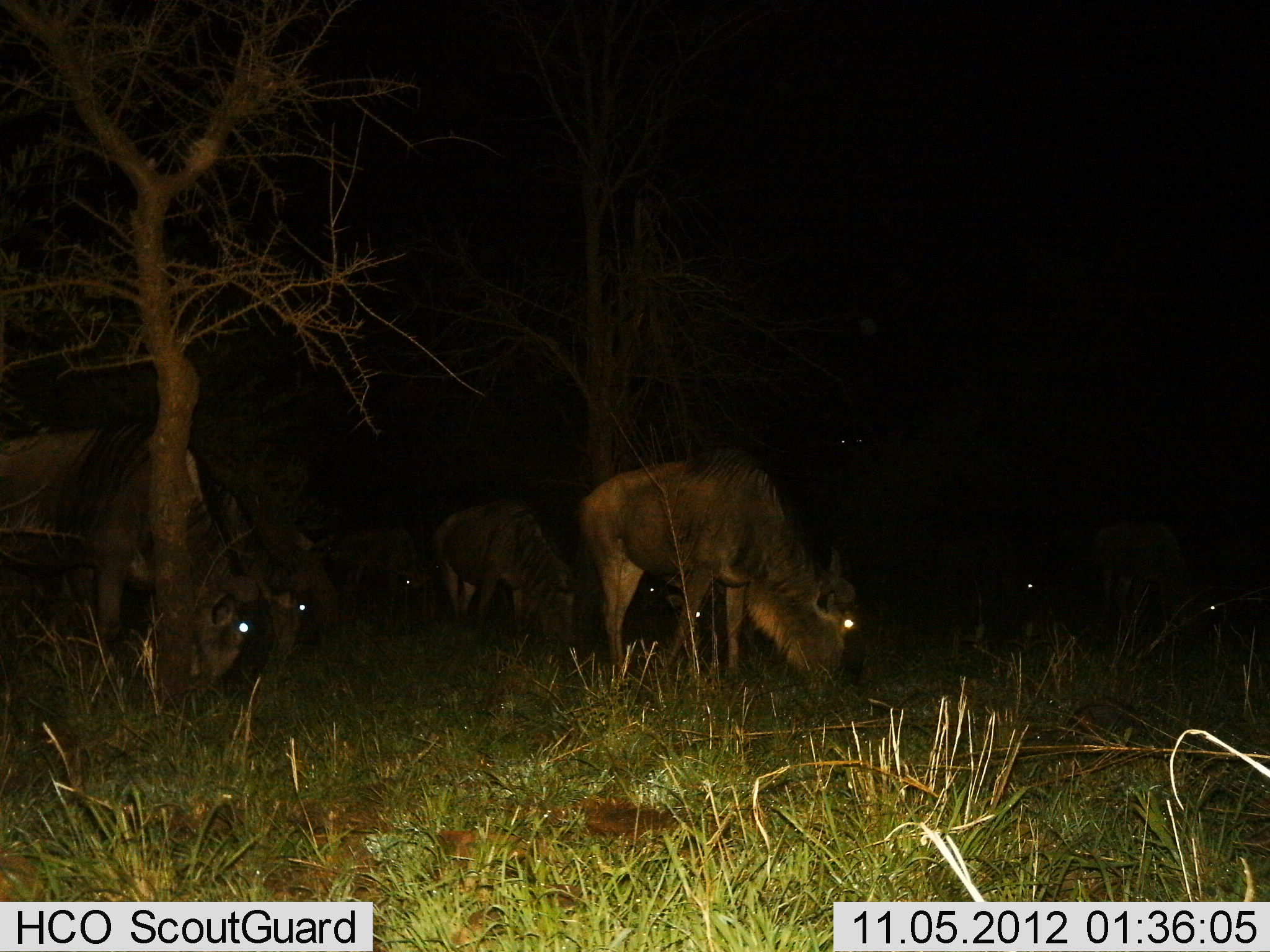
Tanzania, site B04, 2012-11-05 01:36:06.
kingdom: Animalia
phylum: Chordata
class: Mammalia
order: Artiodactyla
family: Bovidae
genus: Connochaetes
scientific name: Connochaetes taurinus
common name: blue wildebeest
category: wildebeest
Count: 8.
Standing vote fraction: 30%.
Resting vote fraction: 0%.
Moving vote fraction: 0%.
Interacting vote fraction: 0%.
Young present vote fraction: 0%.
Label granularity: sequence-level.